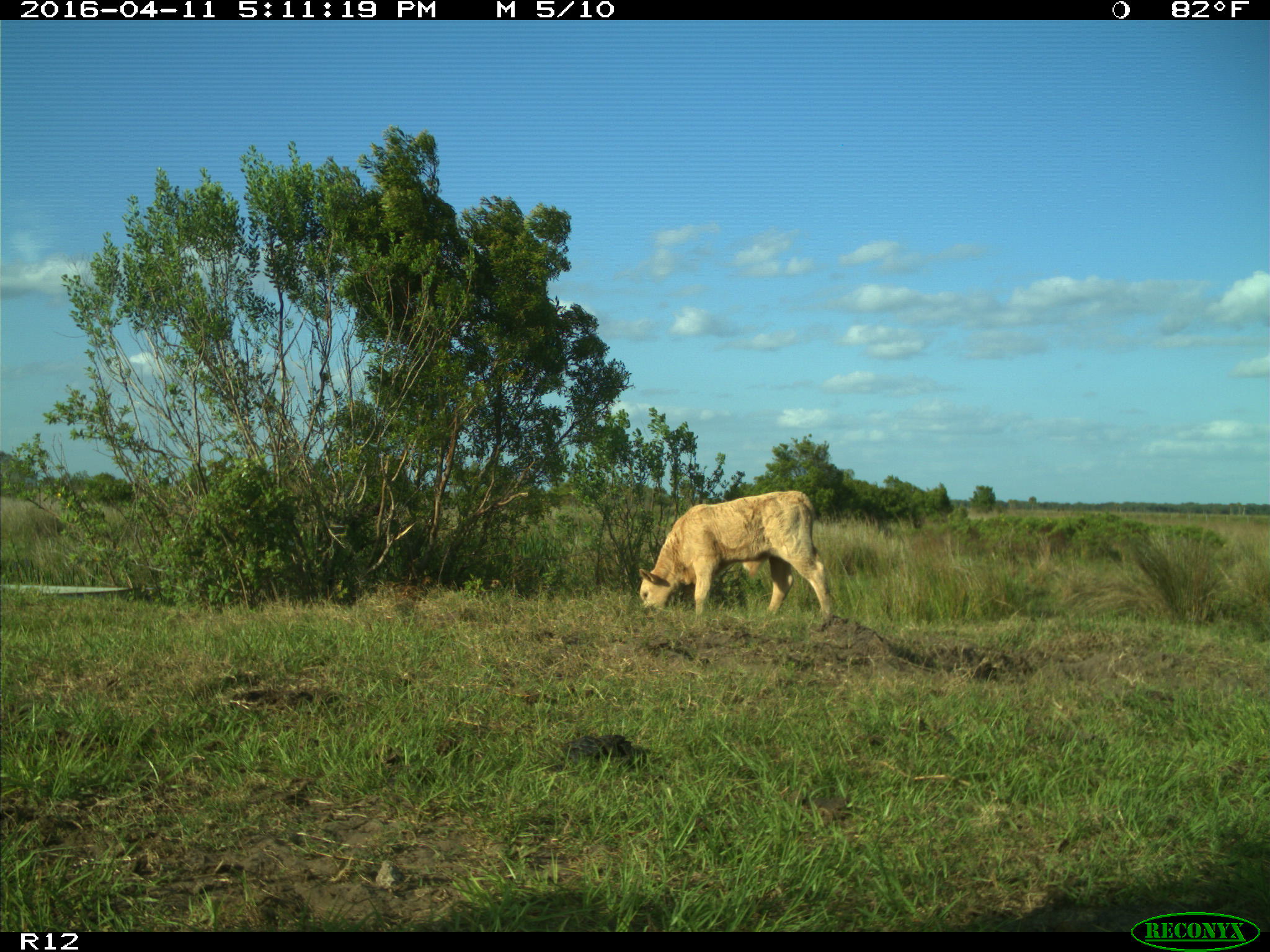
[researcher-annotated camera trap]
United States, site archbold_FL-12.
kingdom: Animalia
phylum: Chordata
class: Mammalia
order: Artiodactyla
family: Bovidae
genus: Bos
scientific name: Bos taurus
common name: domestic cow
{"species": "Bos taurus (domestic cow)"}